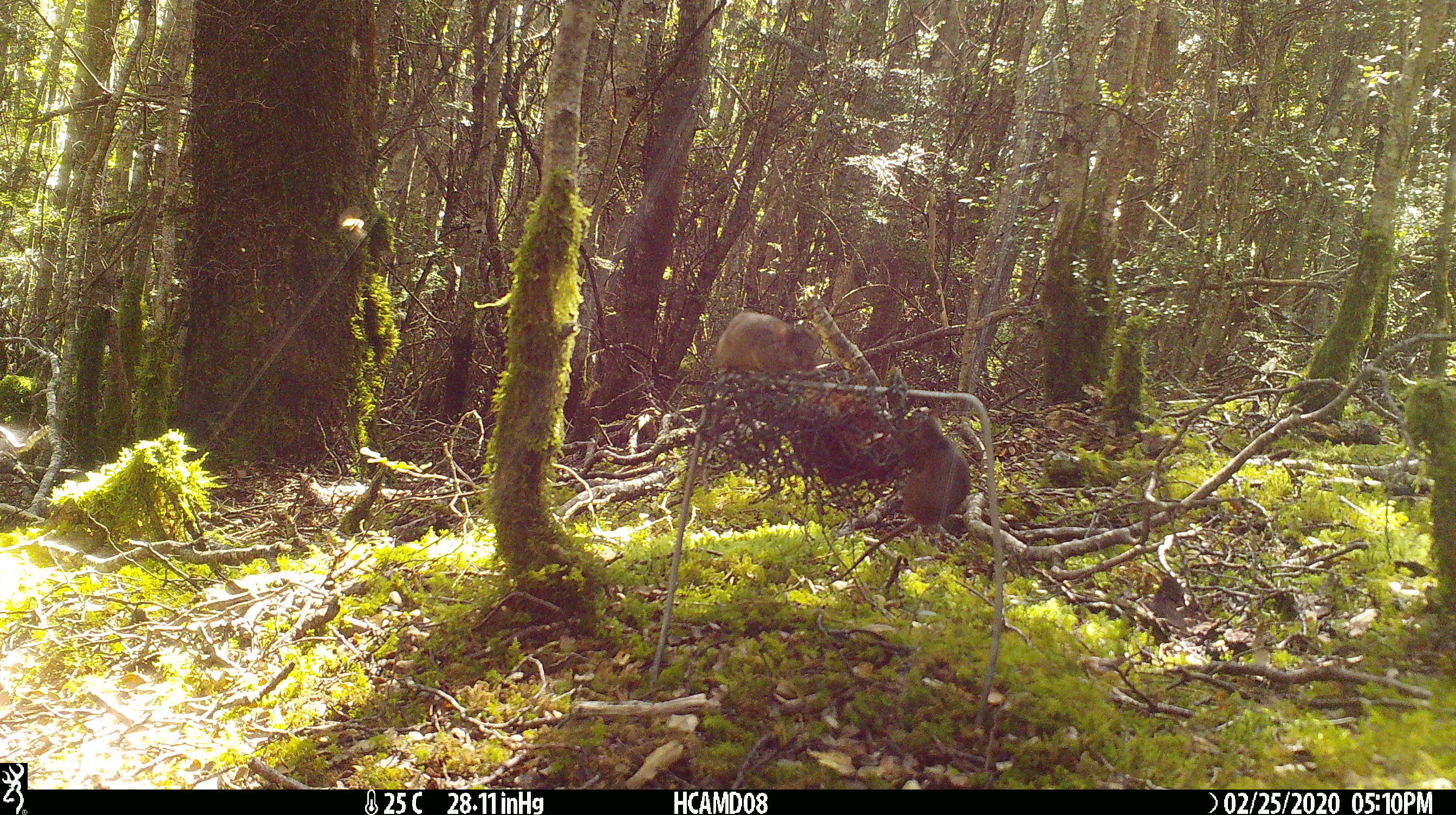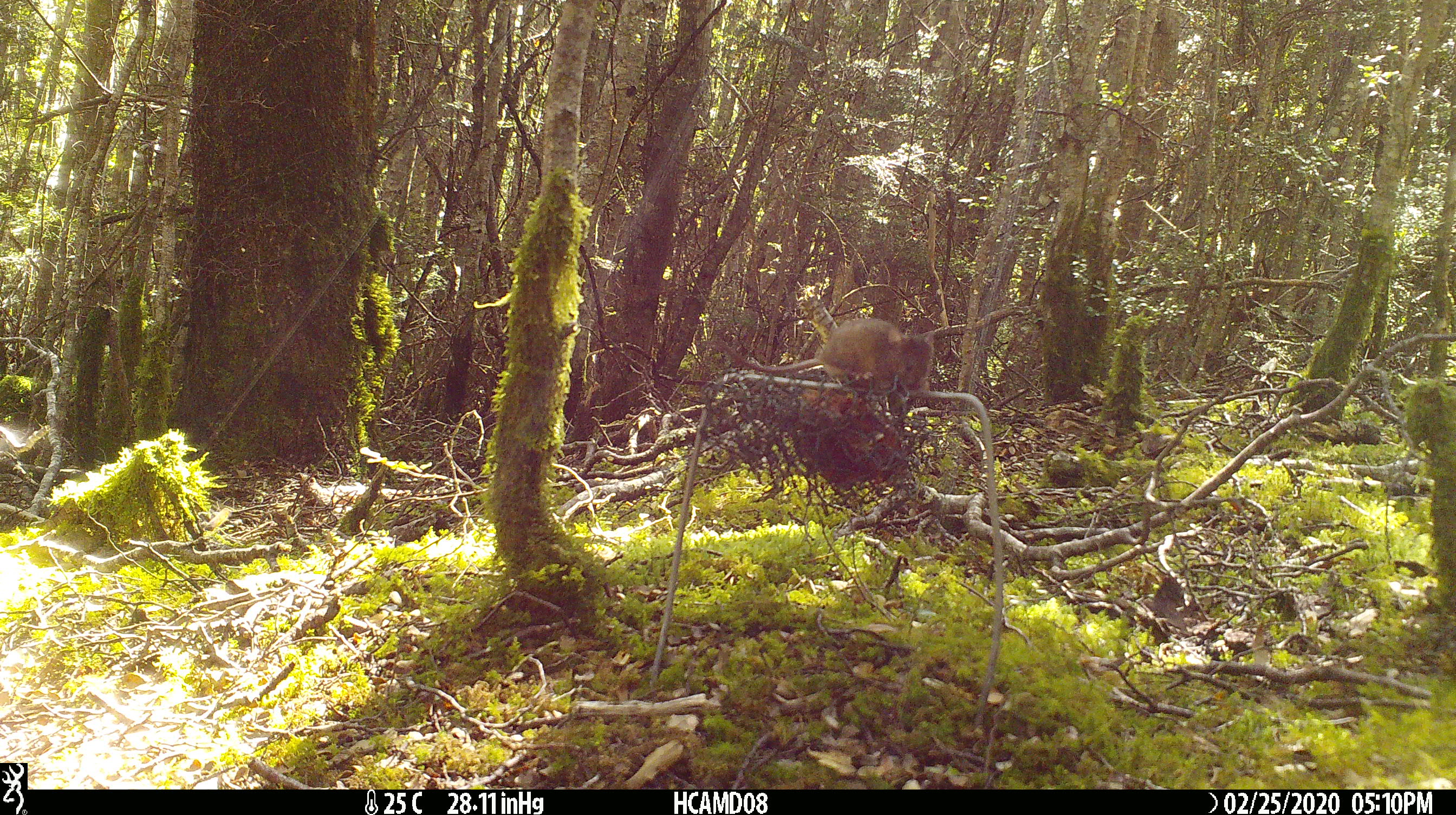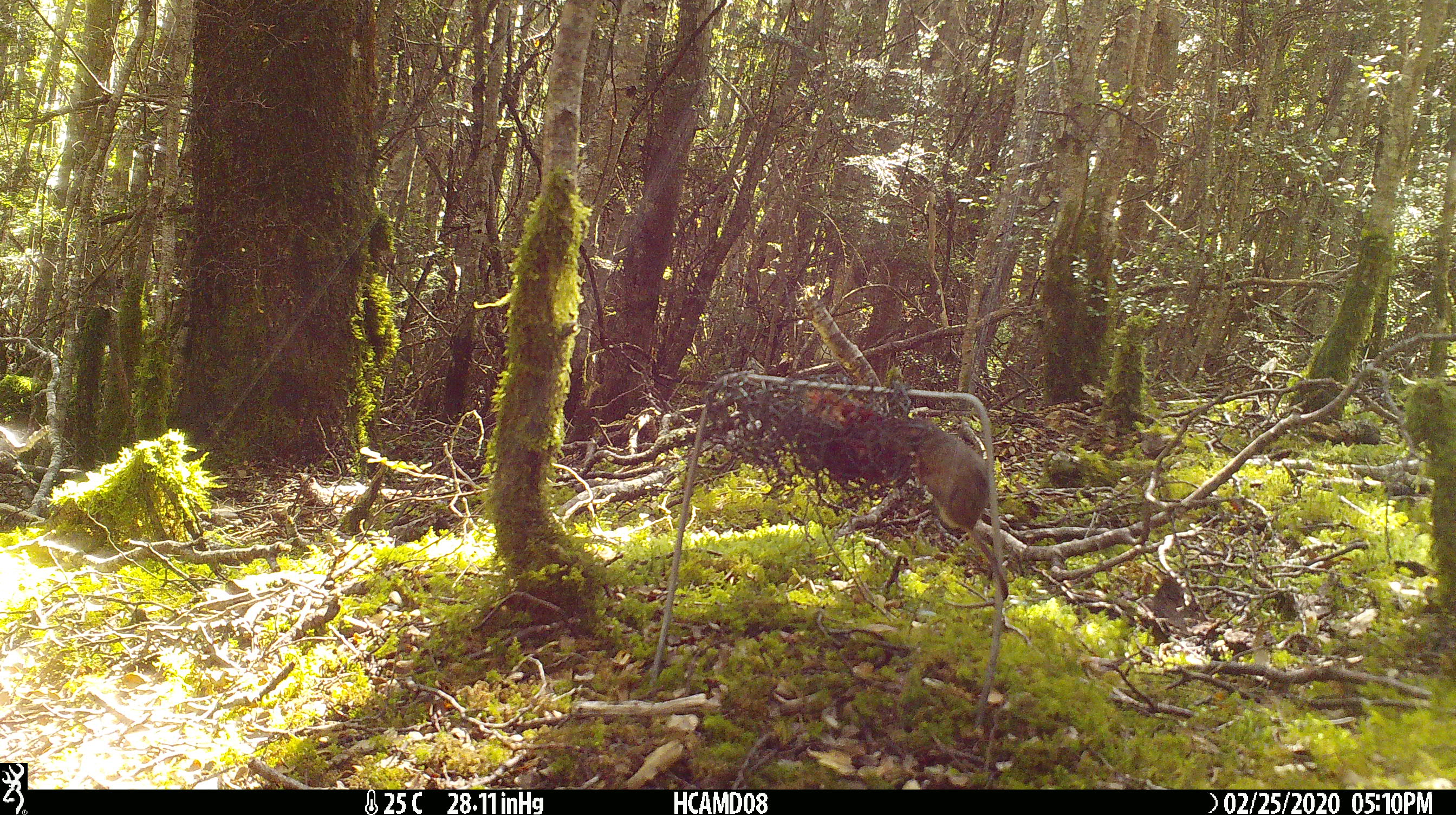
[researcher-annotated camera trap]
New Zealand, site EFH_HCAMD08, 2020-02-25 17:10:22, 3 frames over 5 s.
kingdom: Animalia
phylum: Chordata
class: Mammalia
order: Rodentia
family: Muridae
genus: Mus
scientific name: Mus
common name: mouse